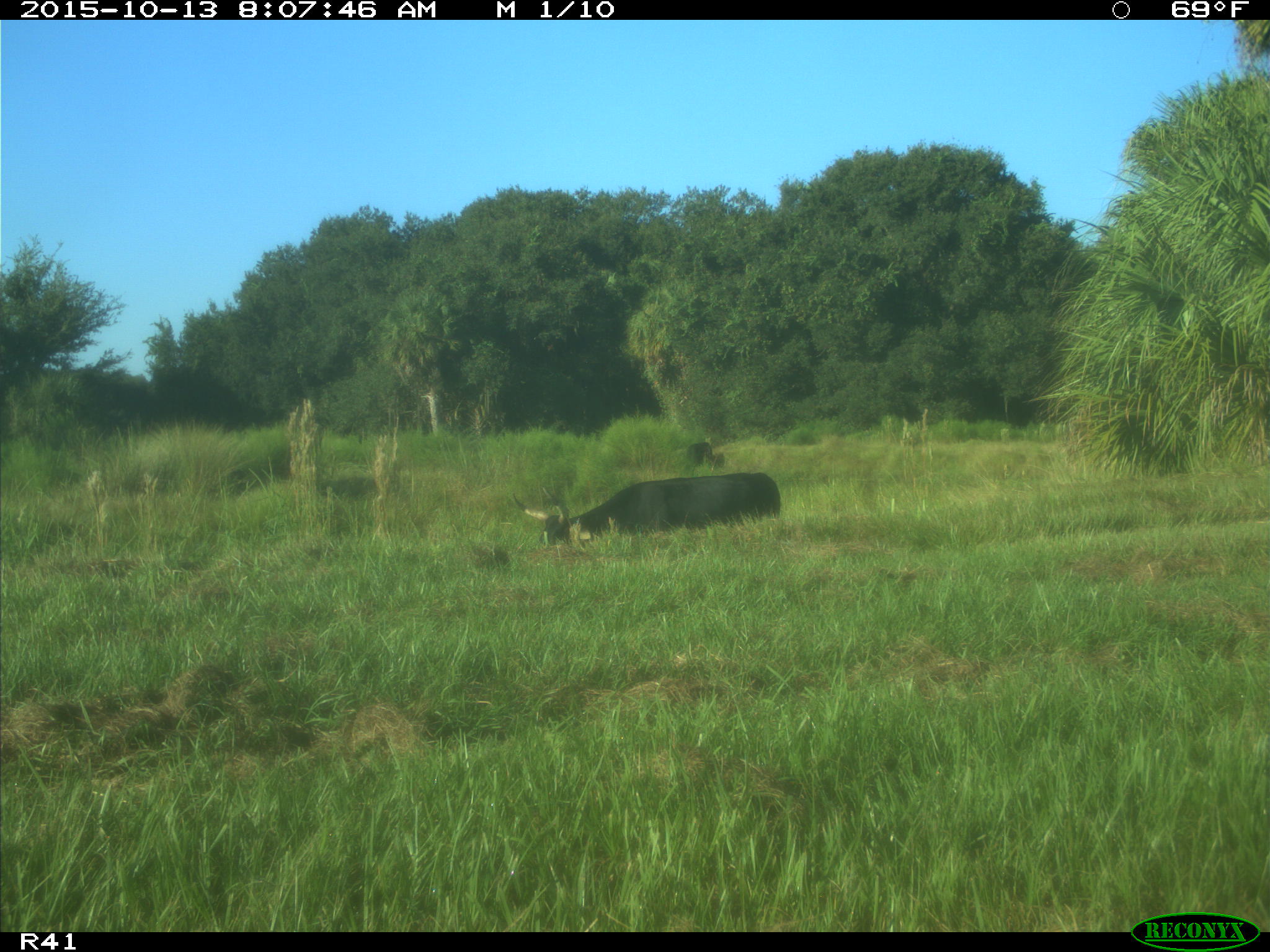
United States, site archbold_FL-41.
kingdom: Animalia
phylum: Chordata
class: Mammalia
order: Artiodactyla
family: Bovidae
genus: Bos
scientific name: Bos taurus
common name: domestic cow